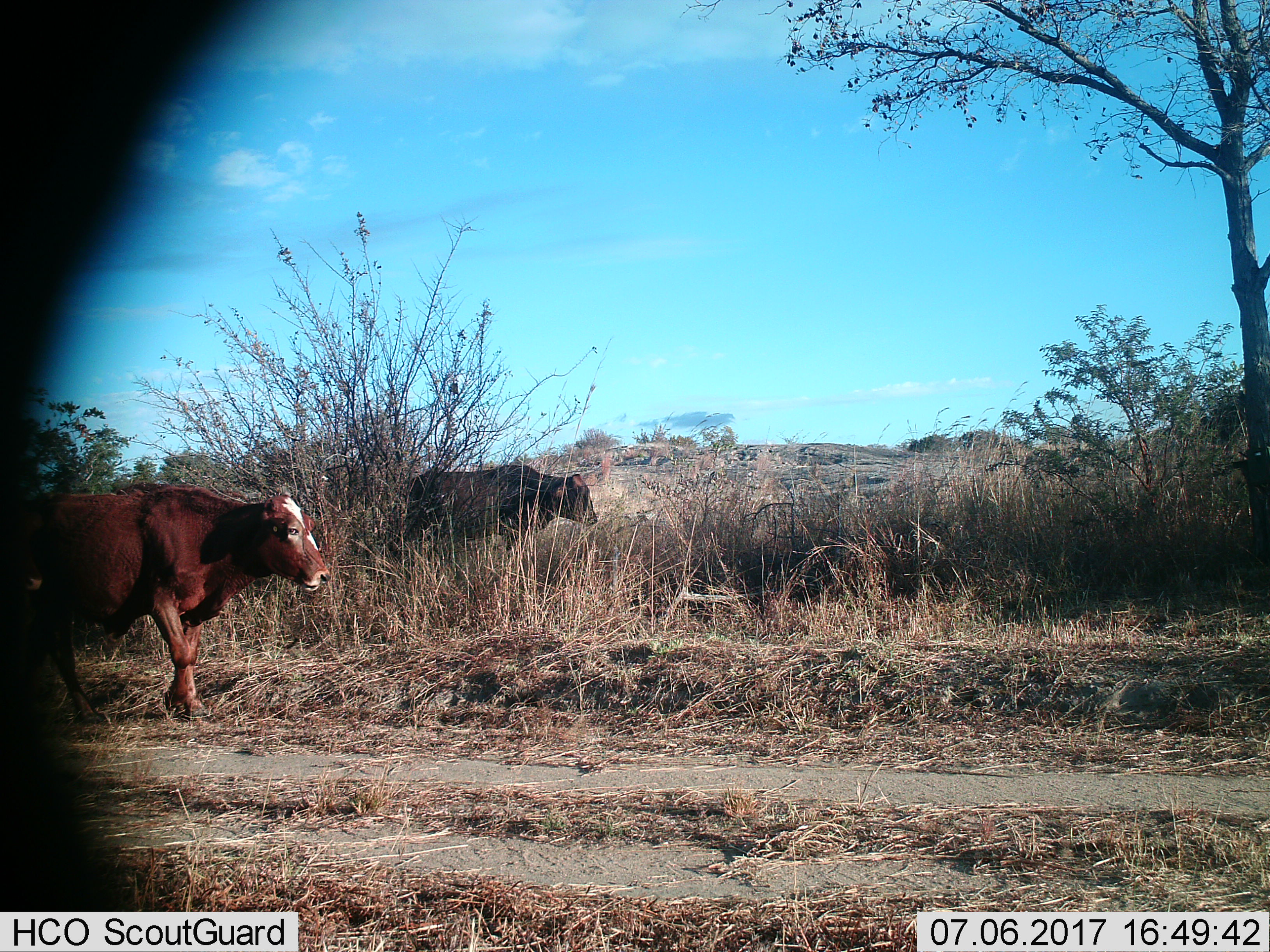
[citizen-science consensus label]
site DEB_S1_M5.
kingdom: Animalia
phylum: Chordata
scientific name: Vertebrata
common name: domestic animal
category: domesticanimal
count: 2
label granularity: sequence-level